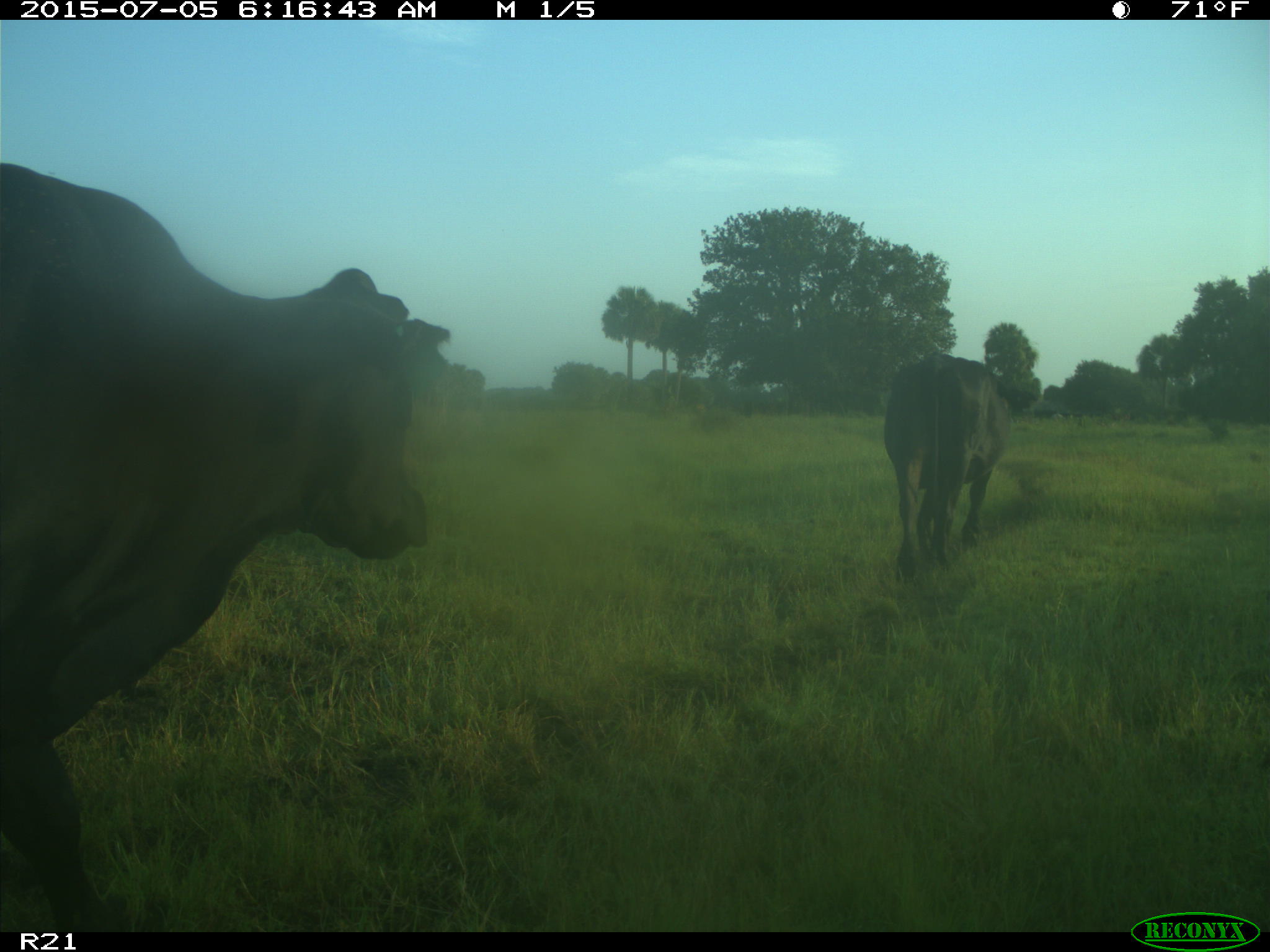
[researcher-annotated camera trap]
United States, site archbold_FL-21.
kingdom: Animalia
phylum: Chordata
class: Mammalia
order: Artiodactyla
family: Bovidae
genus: Bos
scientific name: Bos taurus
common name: domestic cow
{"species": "Bos taurus (domestic cow)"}